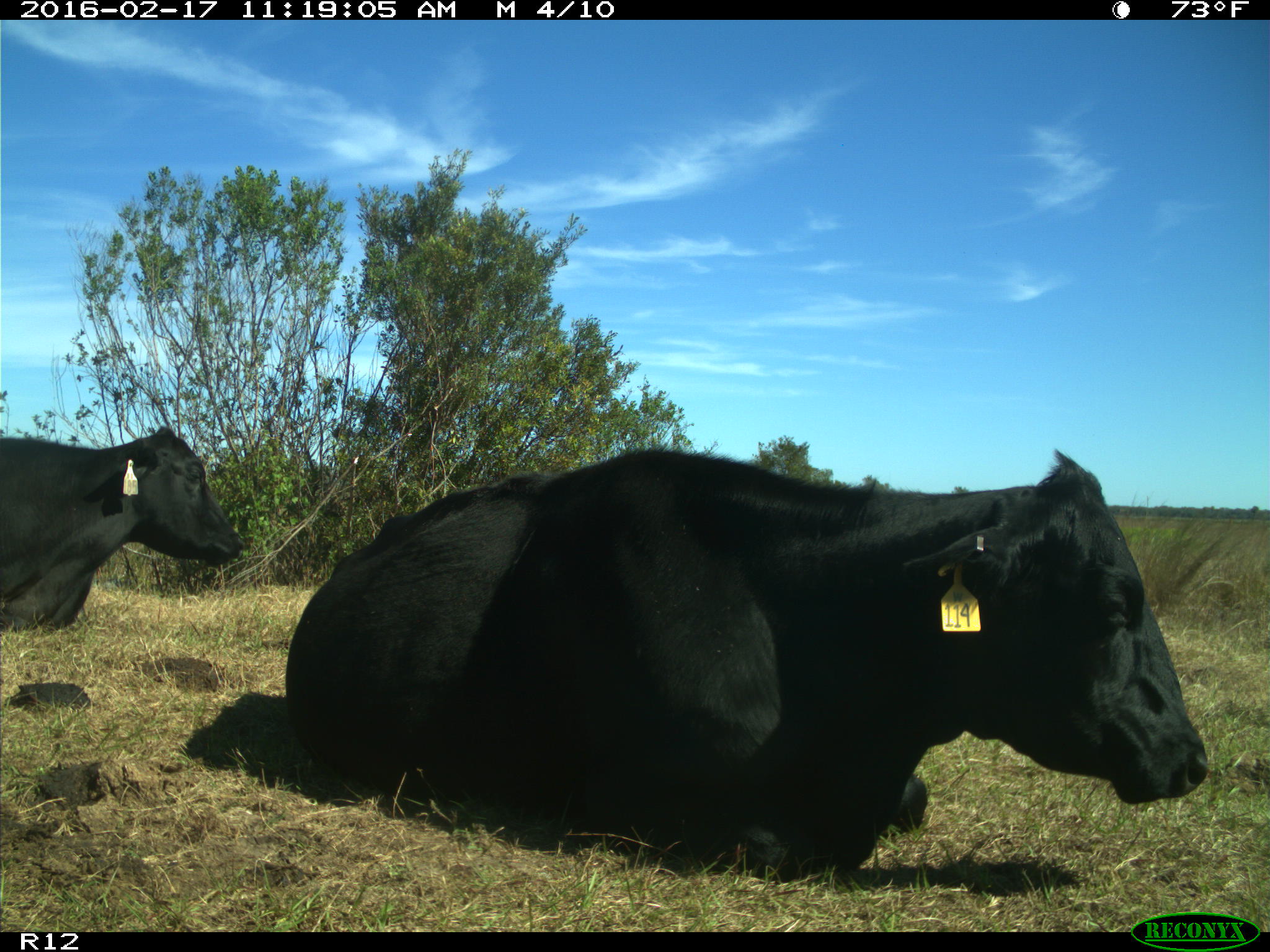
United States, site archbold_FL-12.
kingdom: Animalia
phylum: Chordata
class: Mammalia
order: Artiodactyla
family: Bovidae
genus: Bos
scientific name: Bos taurus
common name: domestic cow